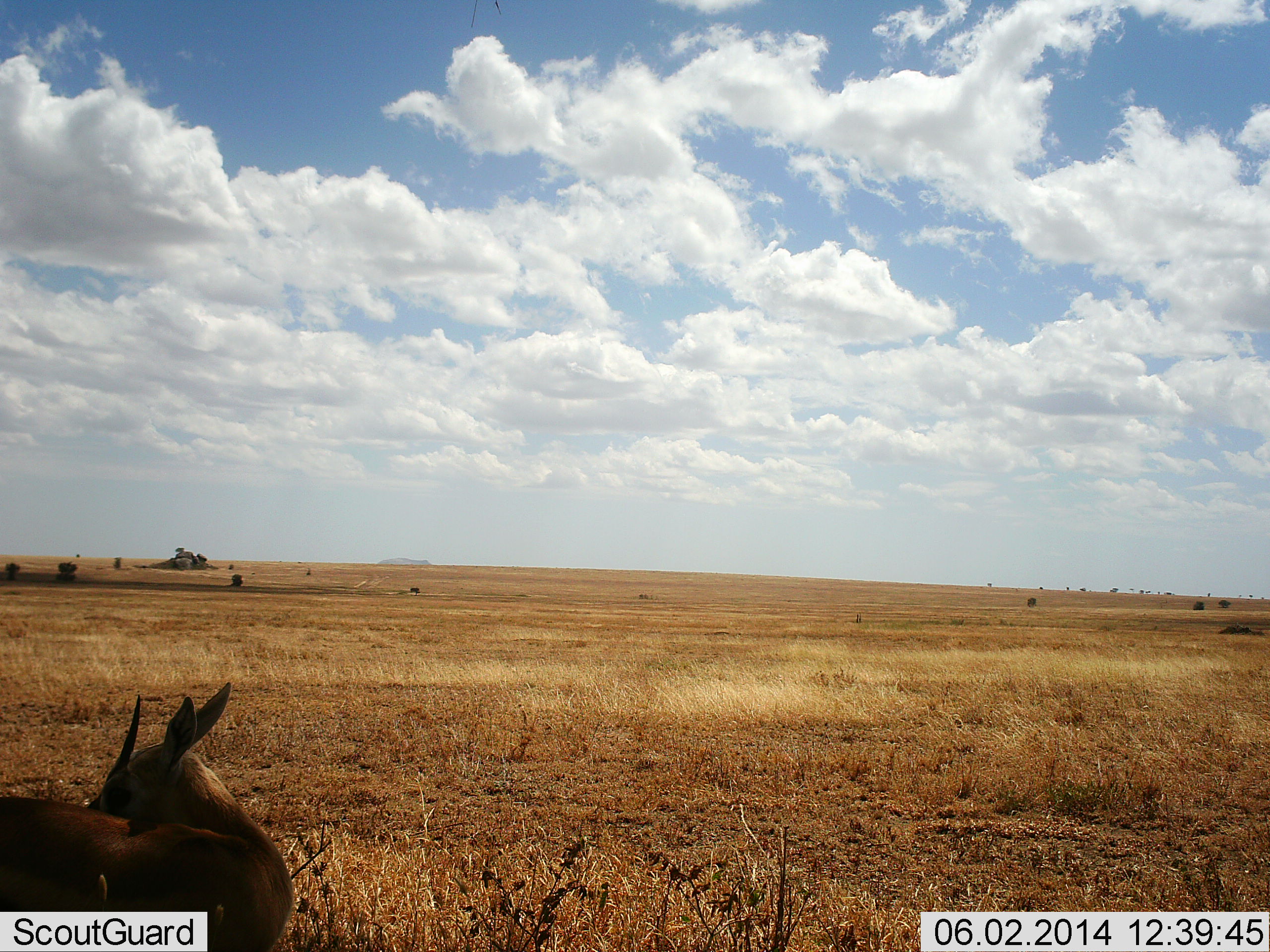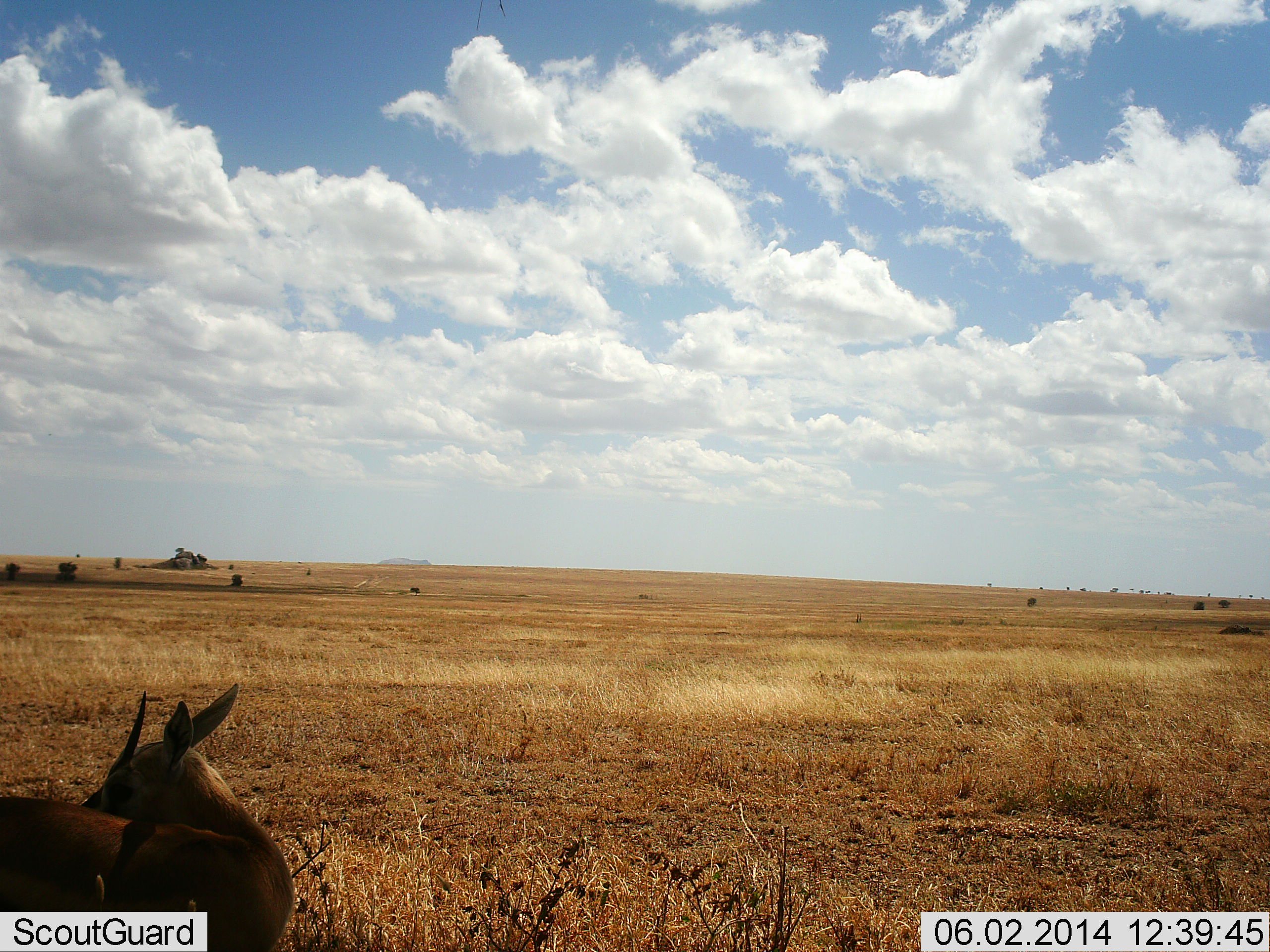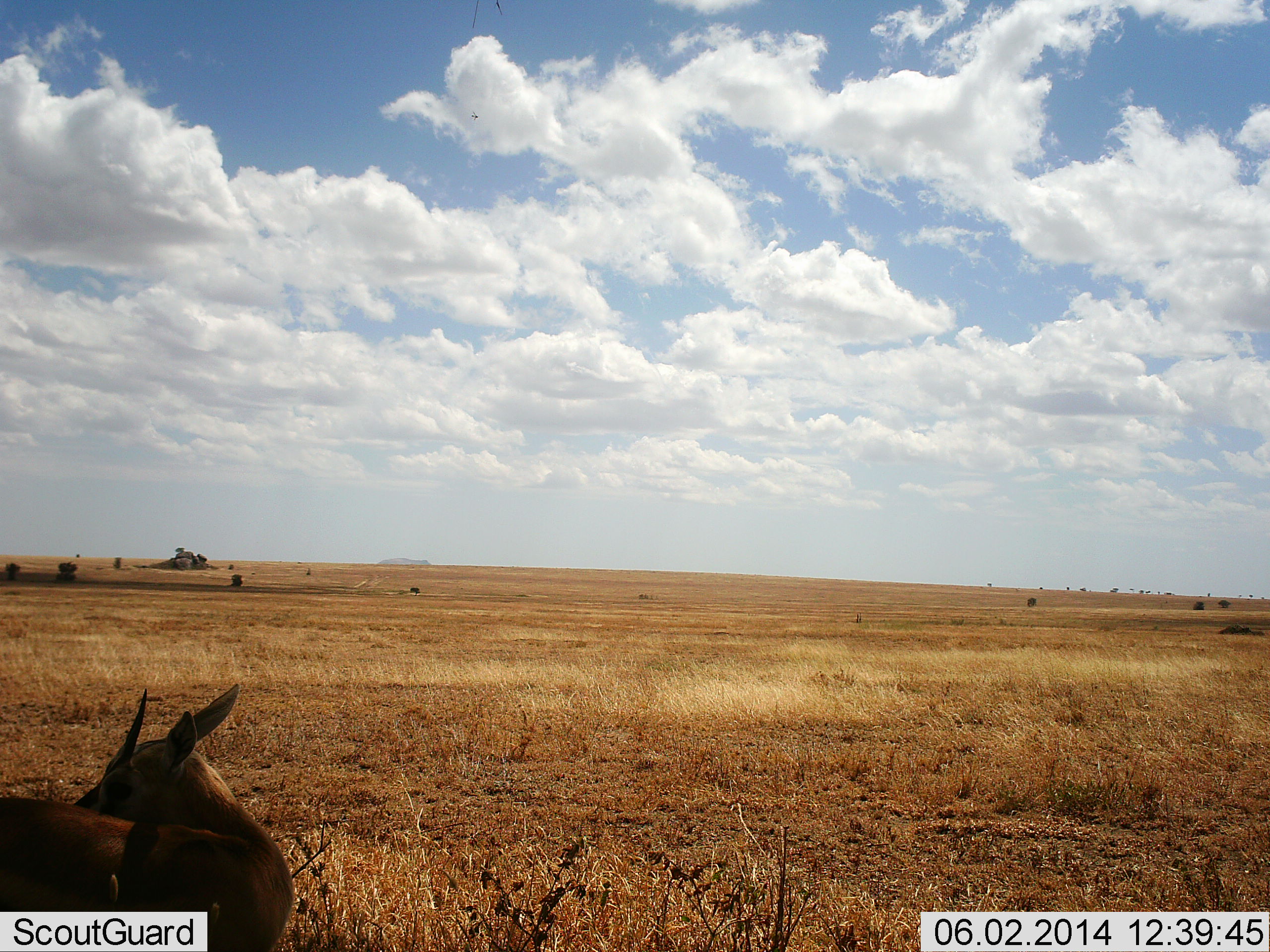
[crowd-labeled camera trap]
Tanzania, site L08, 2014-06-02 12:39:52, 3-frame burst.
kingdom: Animalia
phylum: Chordata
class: Mammalia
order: Artiodactyla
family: Bovidae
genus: Eudorcas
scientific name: Eudorcas thomsonii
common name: thomson's gazelle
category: gazellethomsons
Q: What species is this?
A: Gazellethomsons (thomson's gazelle) (Eudorcas thomsonii).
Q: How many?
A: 1.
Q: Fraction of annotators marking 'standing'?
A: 91%.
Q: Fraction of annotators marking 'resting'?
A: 9%.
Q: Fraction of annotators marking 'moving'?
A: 0%.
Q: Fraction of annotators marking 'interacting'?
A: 9%.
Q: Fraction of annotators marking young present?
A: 0%.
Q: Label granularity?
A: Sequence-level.